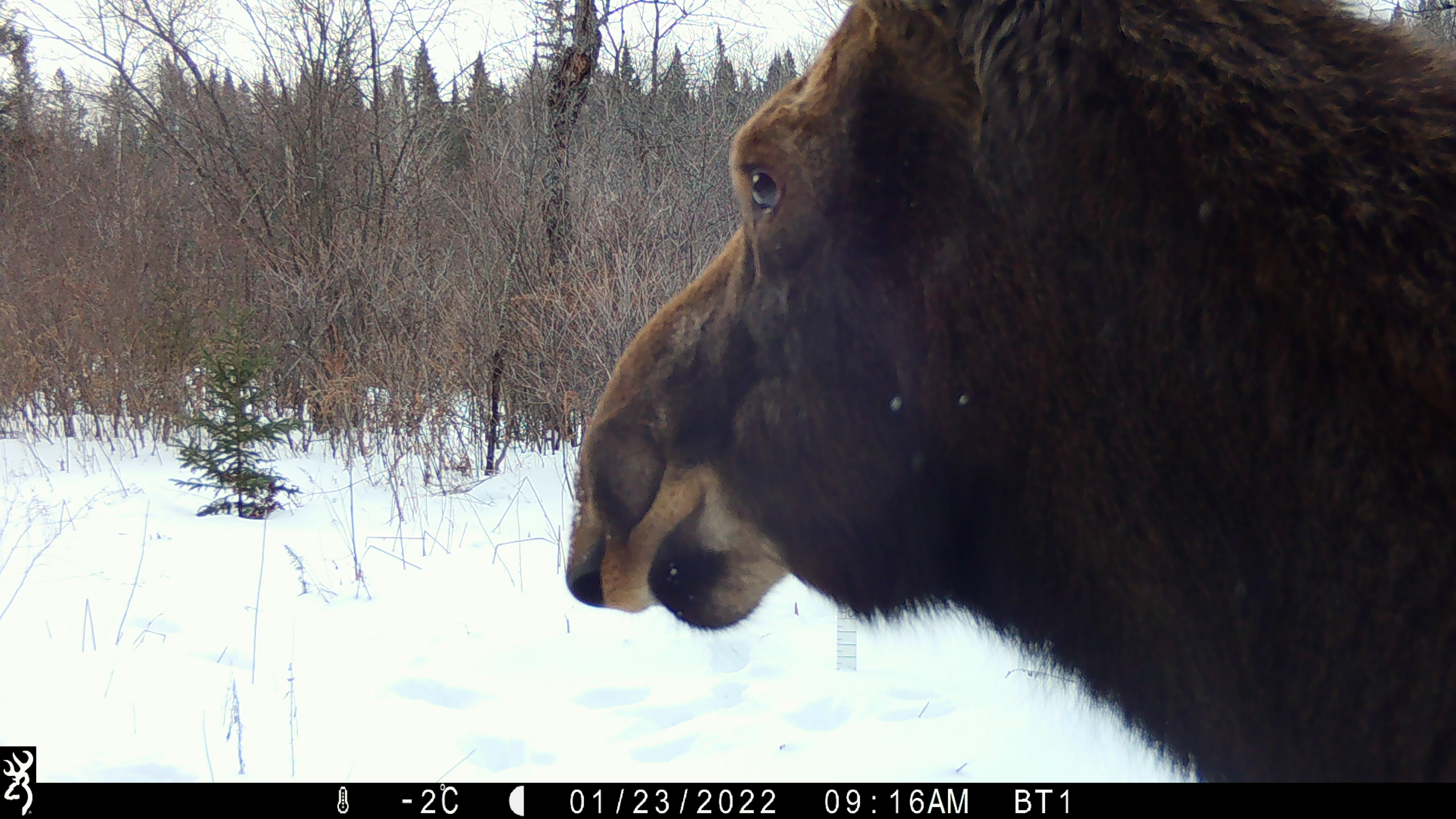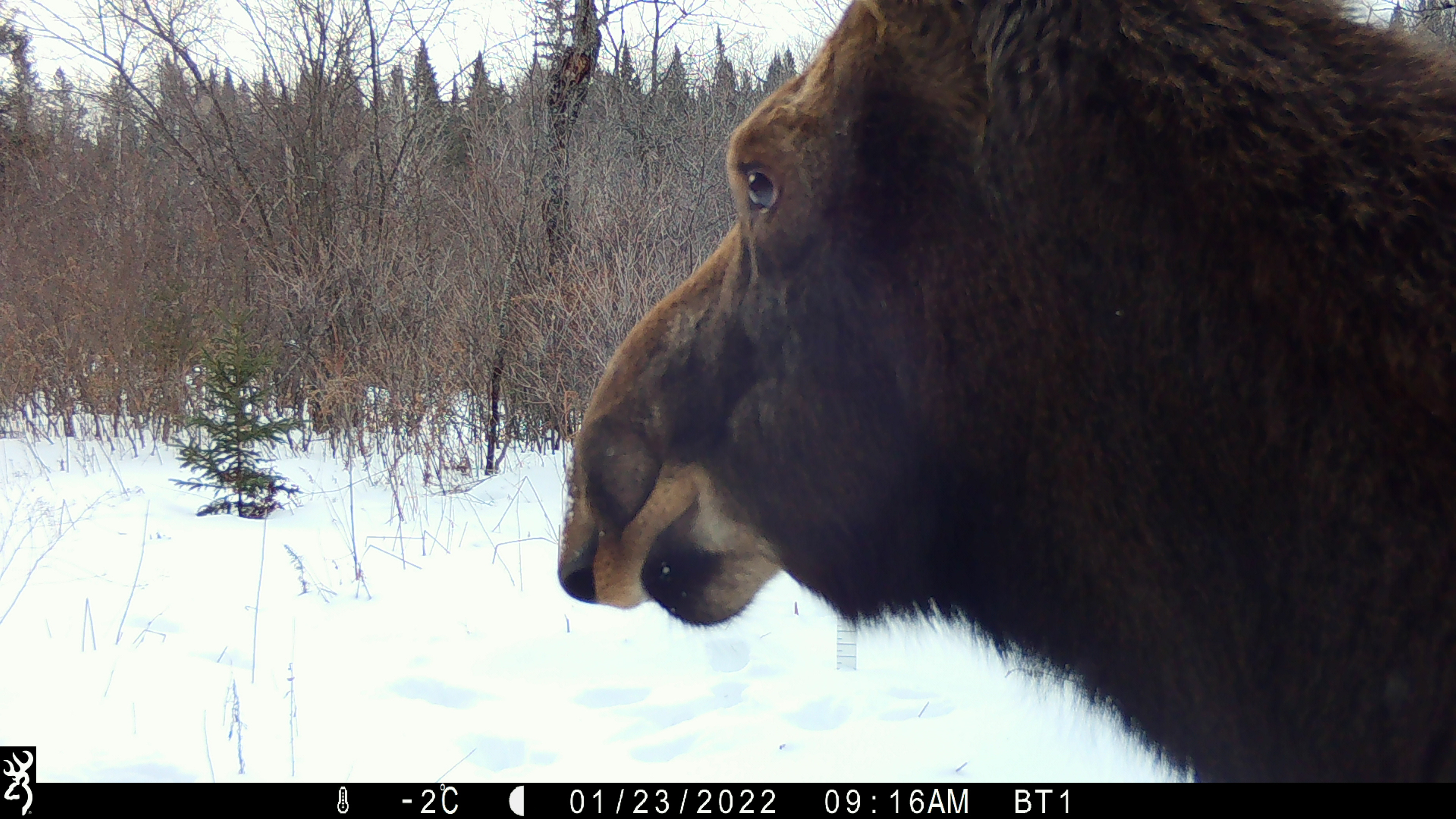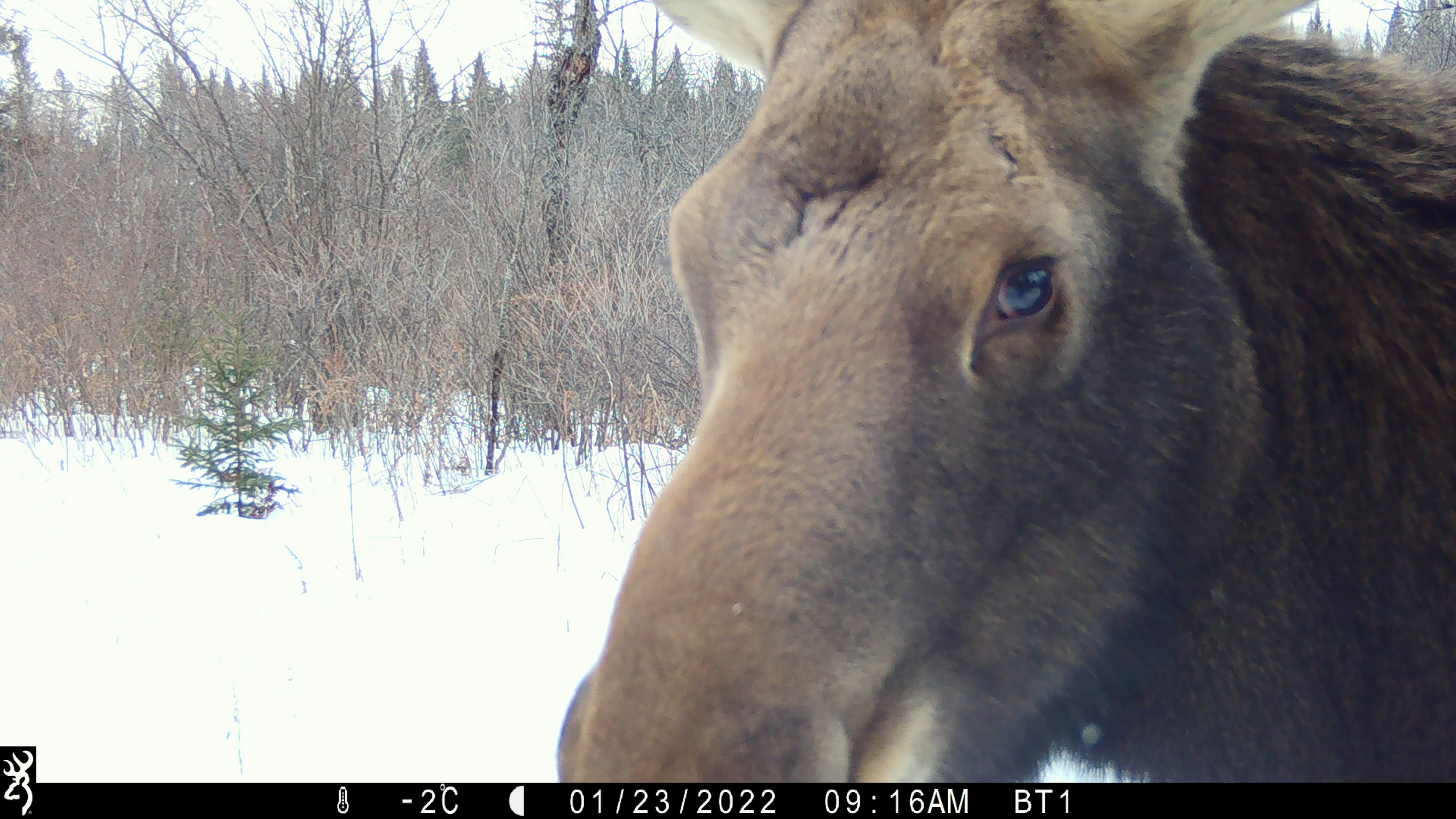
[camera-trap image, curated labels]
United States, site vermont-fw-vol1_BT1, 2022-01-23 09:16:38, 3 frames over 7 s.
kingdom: Animalia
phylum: Chordata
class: Mammalia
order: Artiodactyla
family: Cervidae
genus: Alces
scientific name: Alces alces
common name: moose